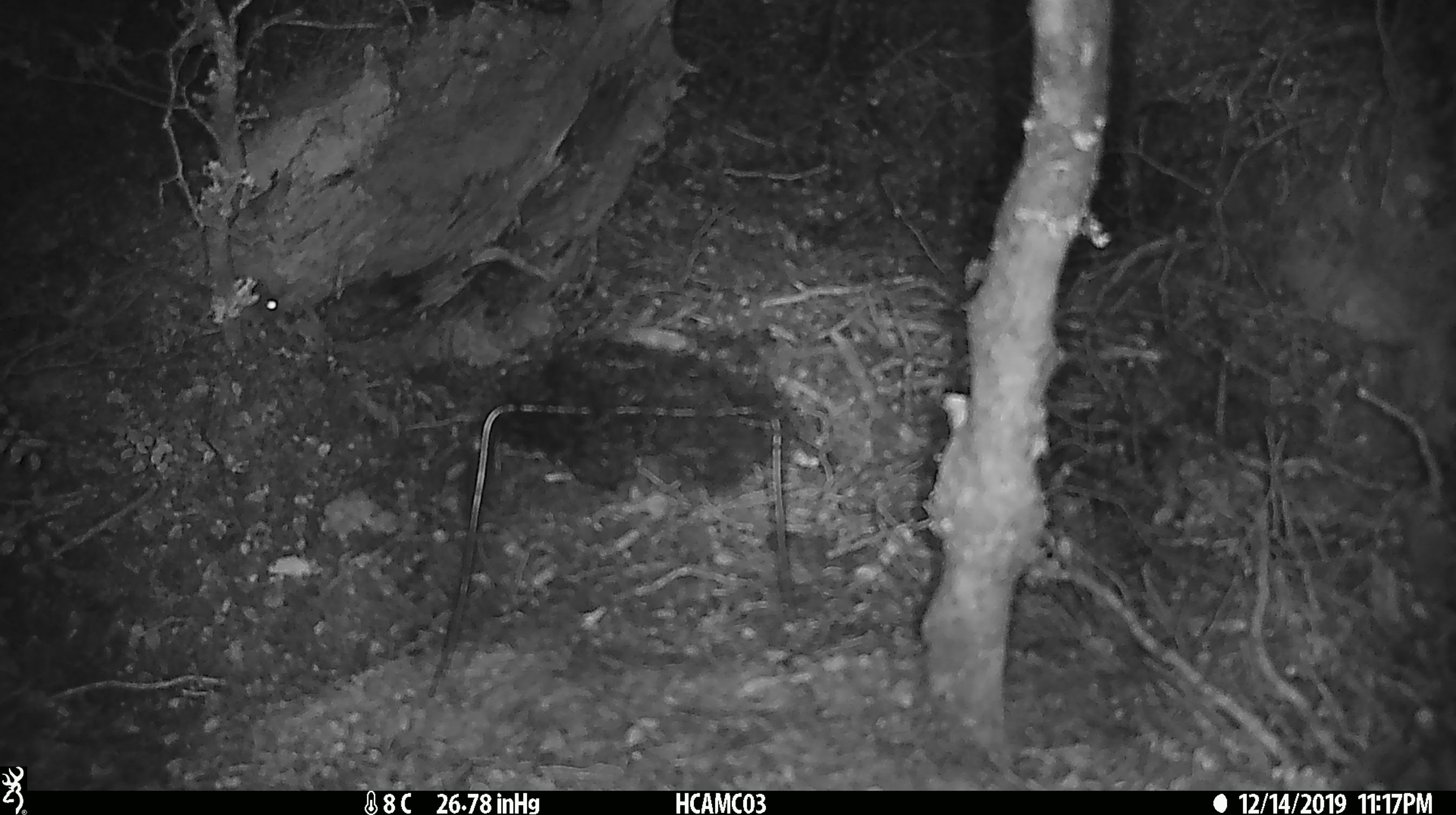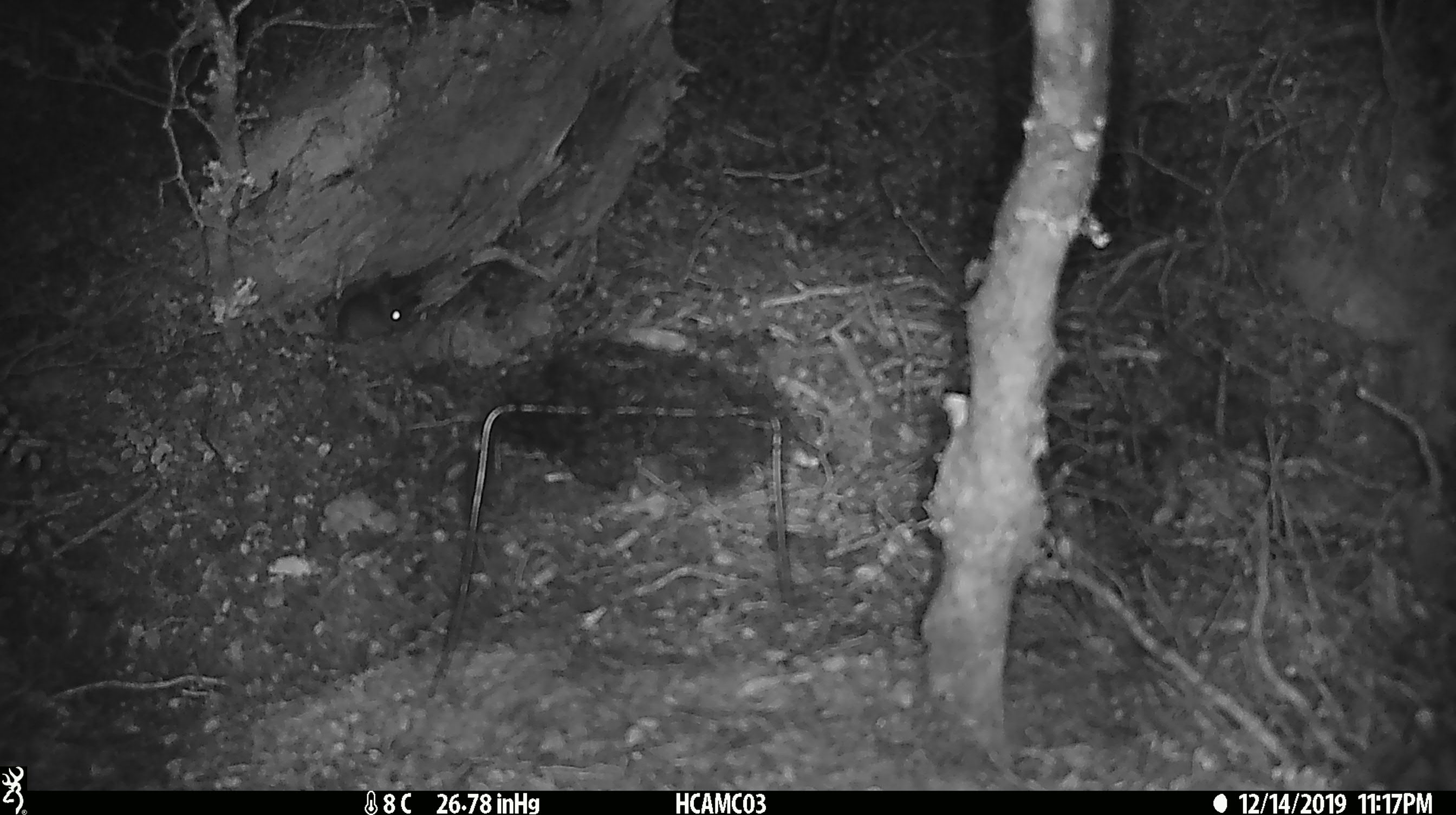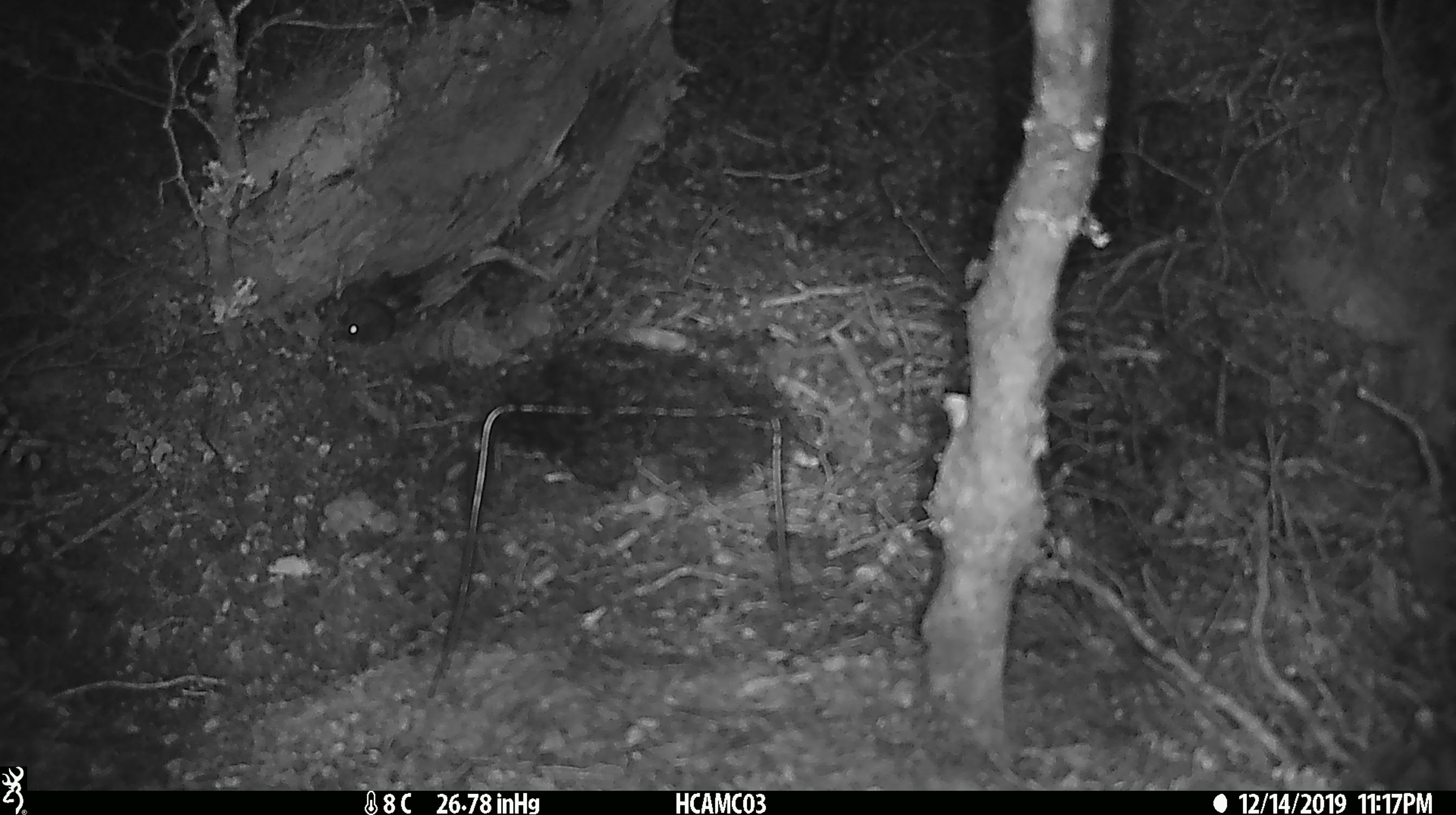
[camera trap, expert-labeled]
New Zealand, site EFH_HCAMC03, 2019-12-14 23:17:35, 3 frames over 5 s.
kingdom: Animalia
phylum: Chordata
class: Mammalia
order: Rodentia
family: Muridae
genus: Mus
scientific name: Mus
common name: mouse